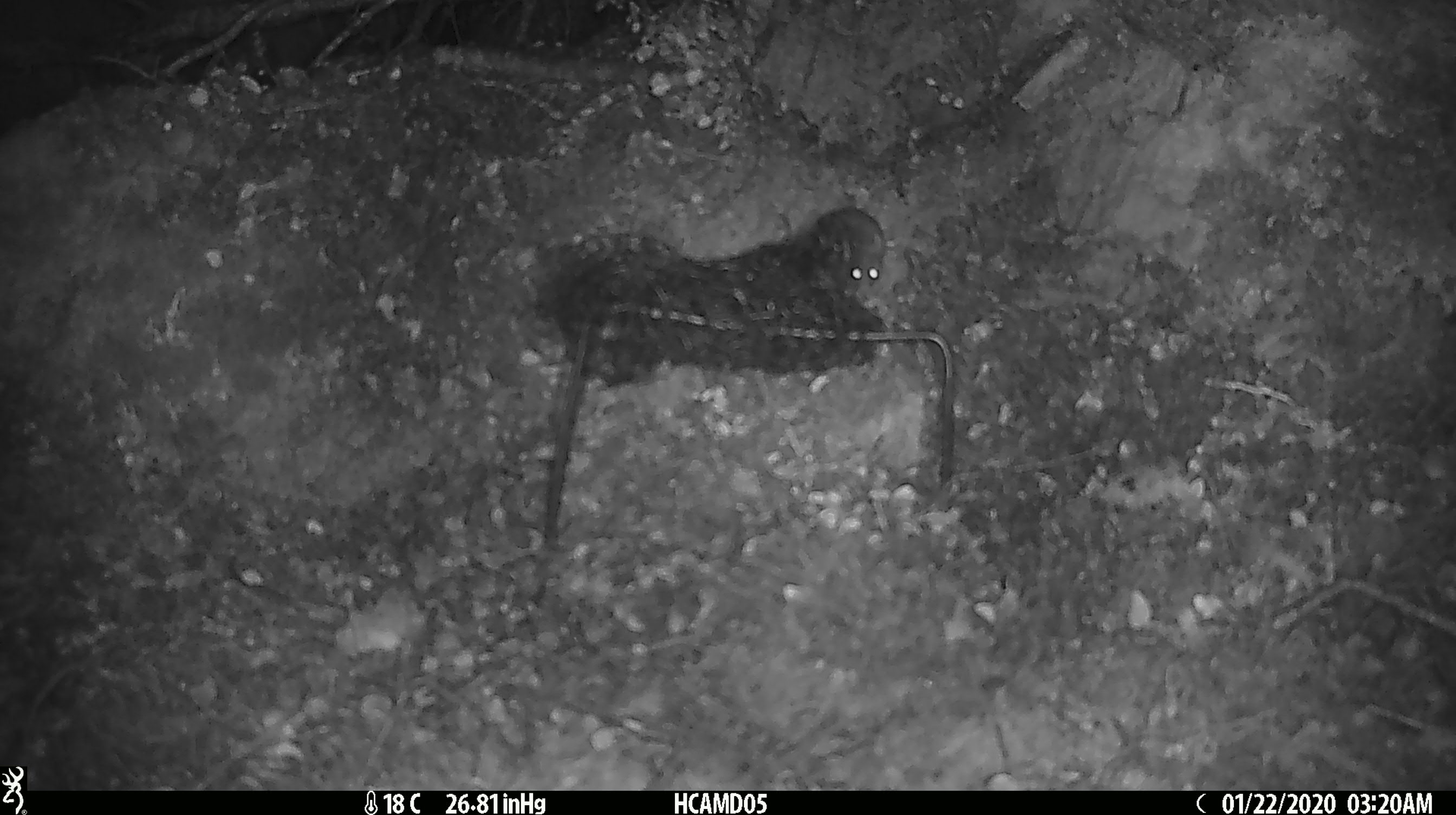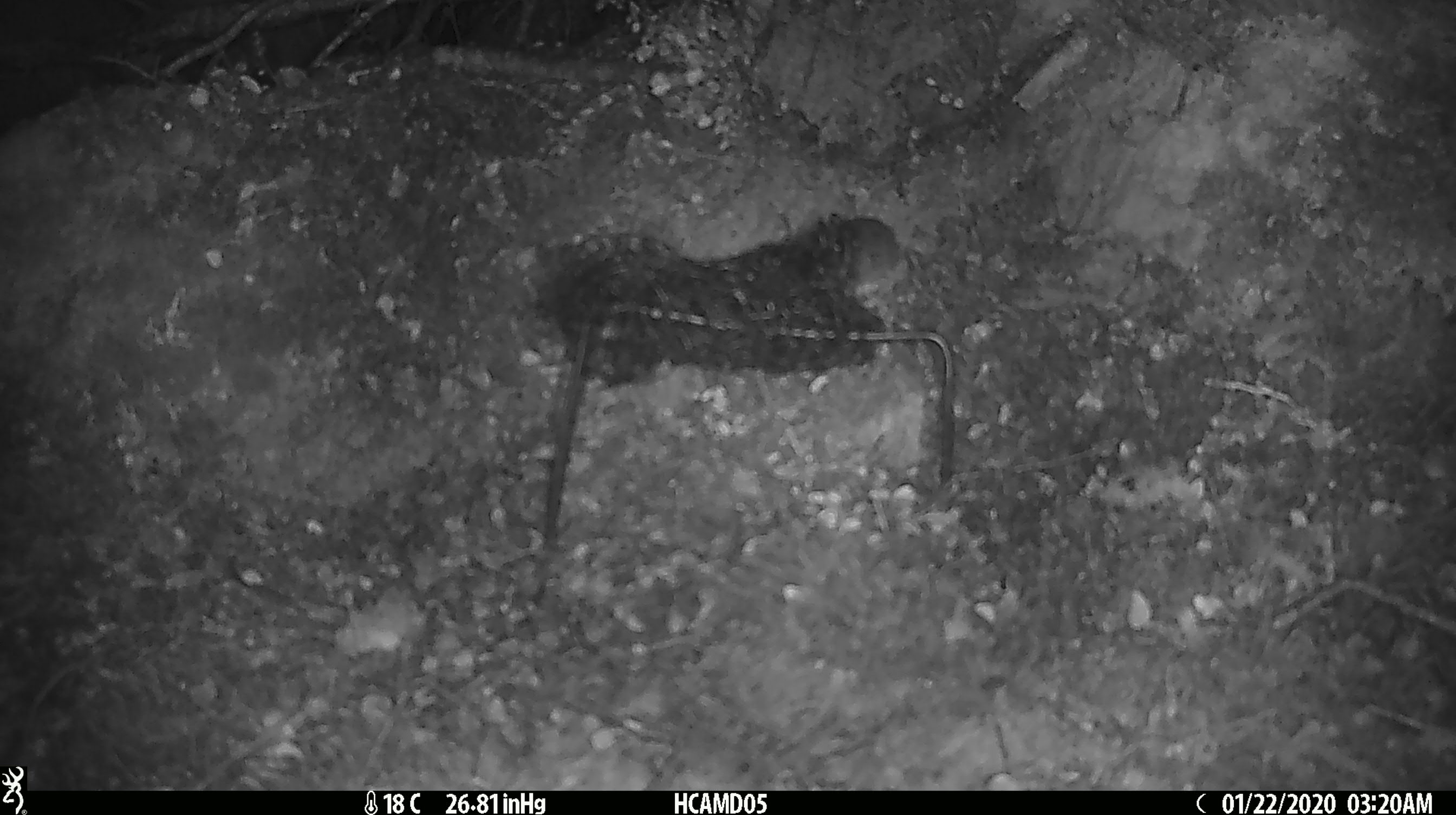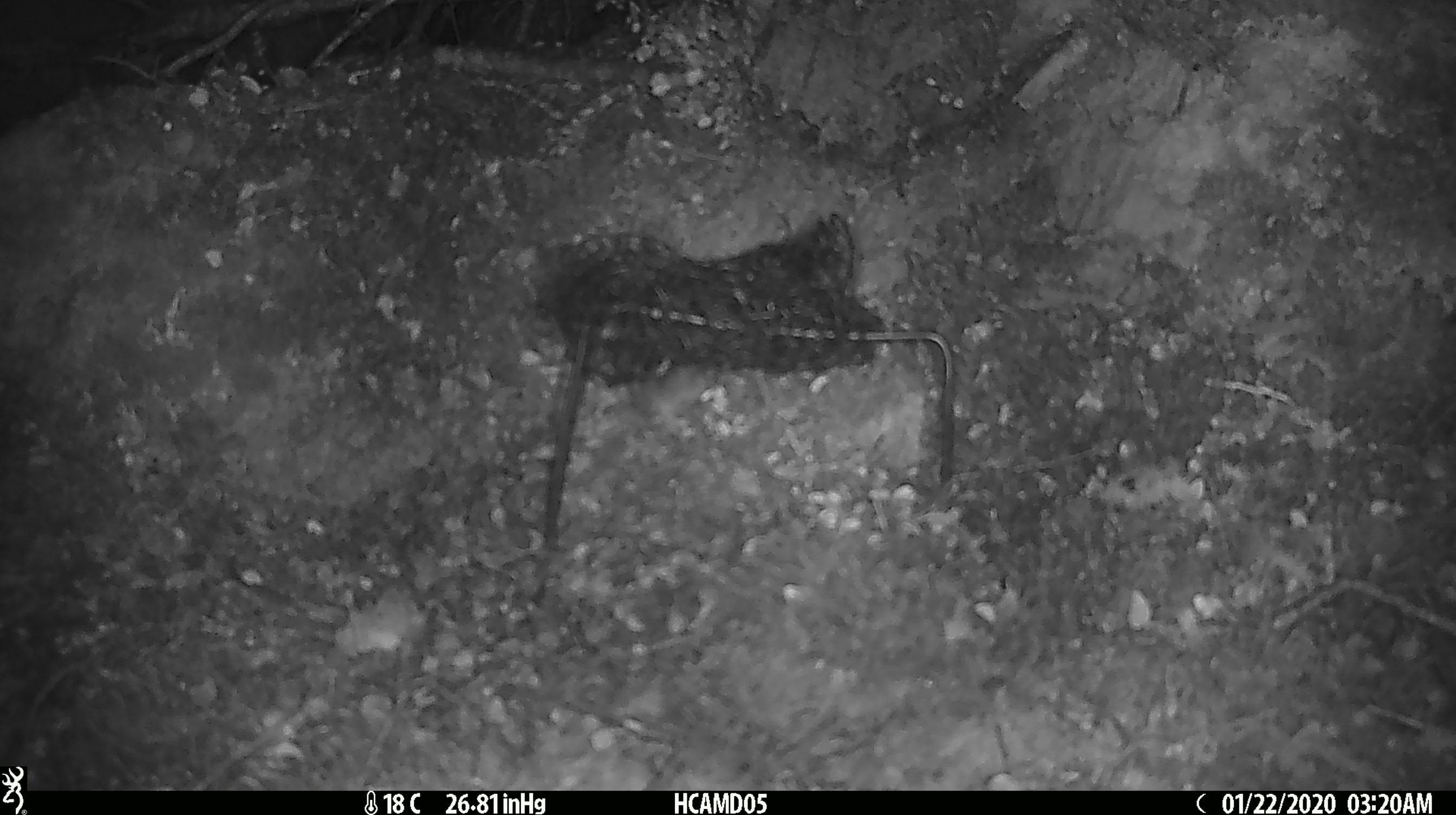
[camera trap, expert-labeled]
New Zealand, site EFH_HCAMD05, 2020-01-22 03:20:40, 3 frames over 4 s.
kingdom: Animalia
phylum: Chordata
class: Mammalia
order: Rodentia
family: Muridae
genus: Mus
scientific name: Mus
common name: mouse